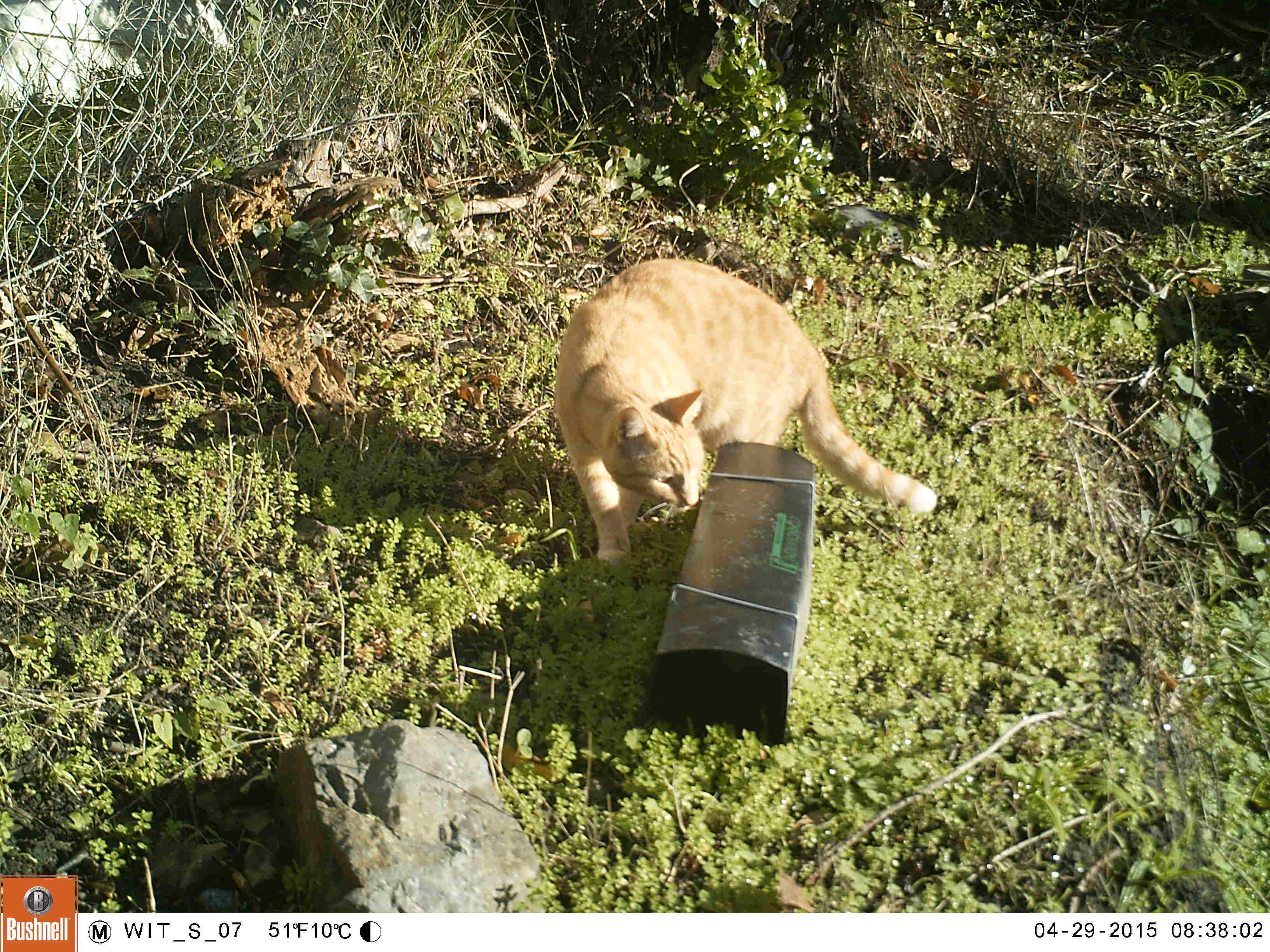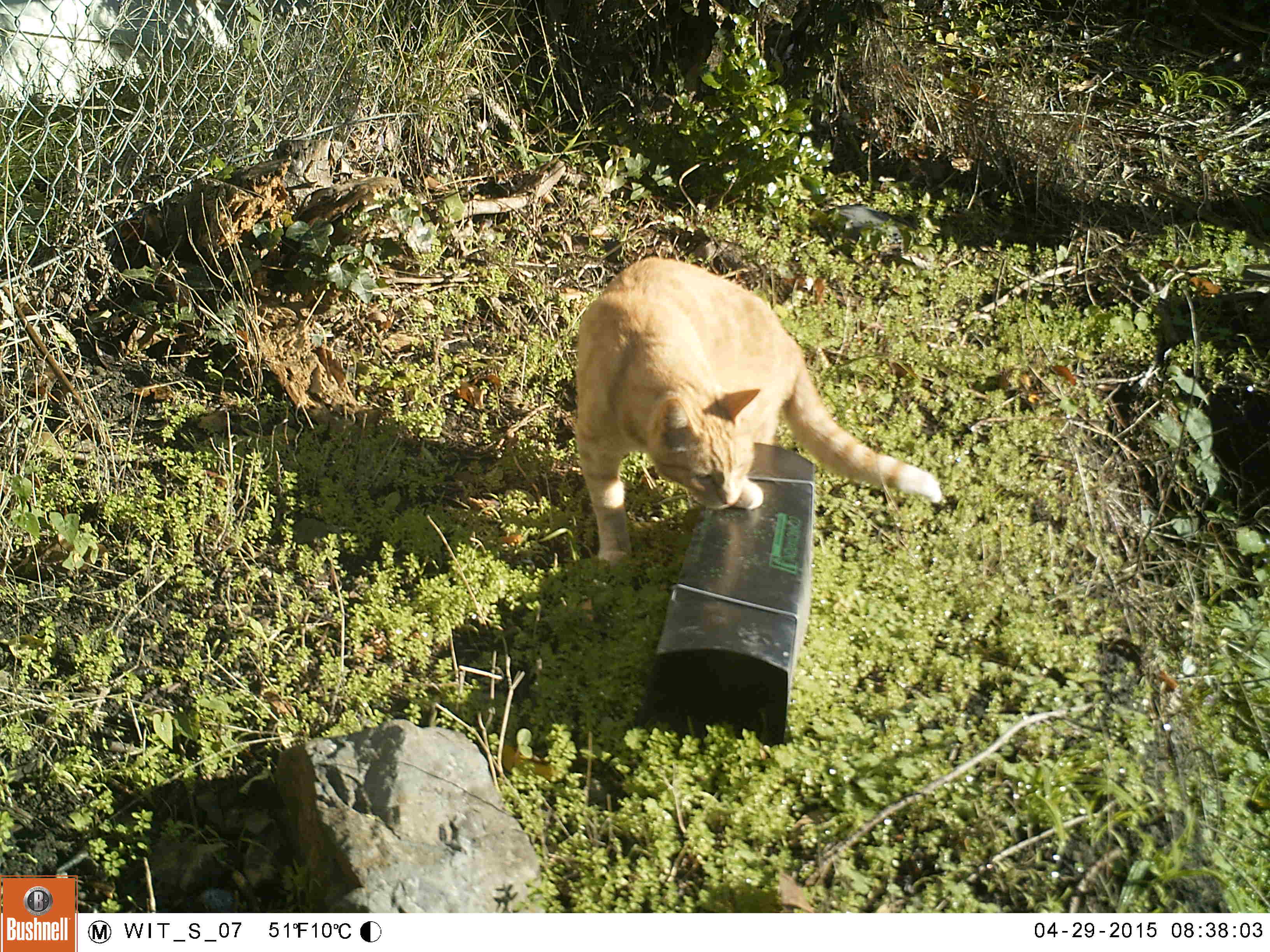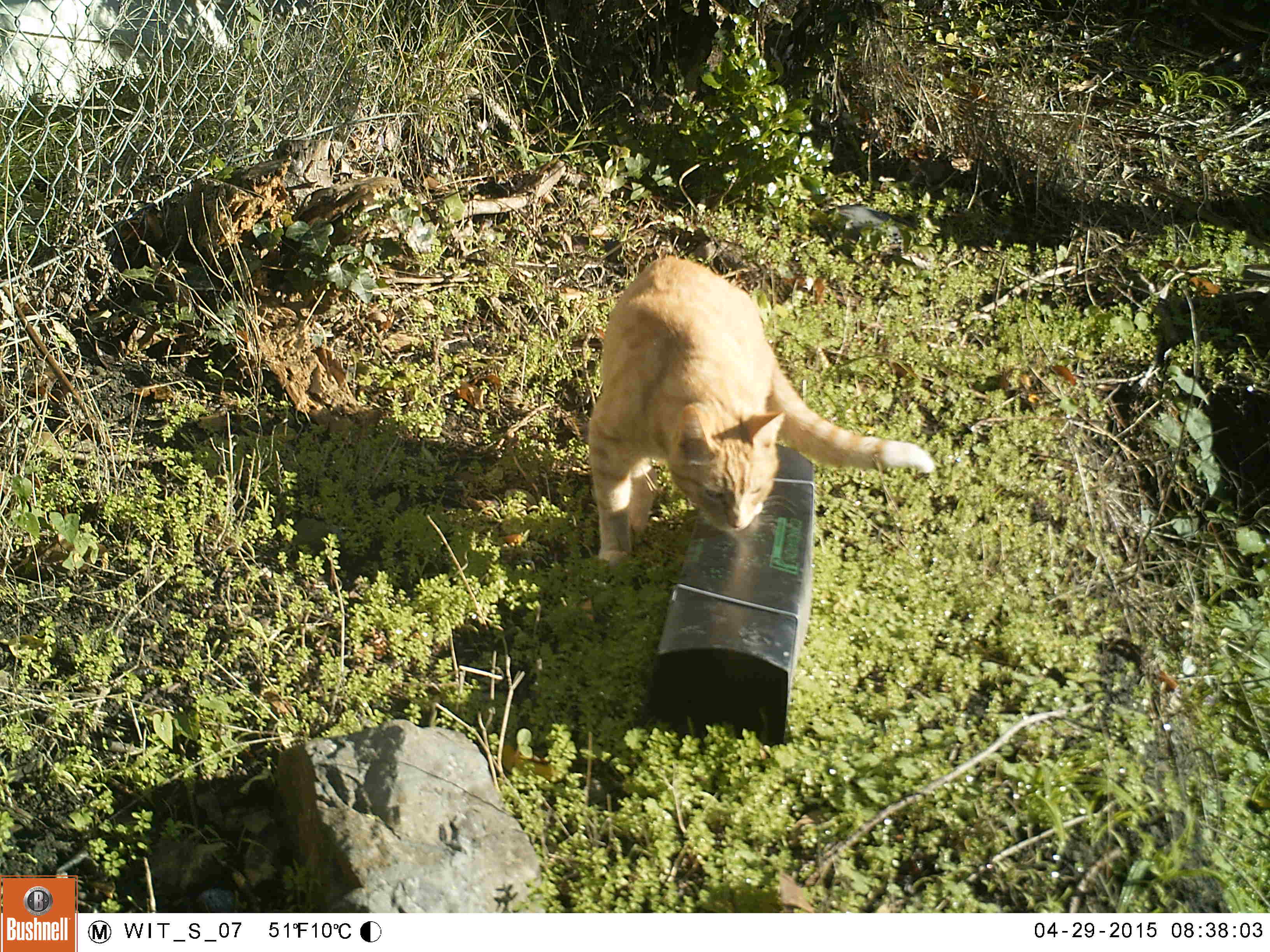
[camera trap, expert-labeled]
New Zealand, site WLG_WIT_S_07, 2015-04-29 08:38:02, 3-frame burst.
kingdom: Animalia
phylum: Chordata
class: Mammalia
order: Carnivora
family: Felidae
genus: Felis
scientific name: Felis catus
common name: domestic cat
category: cat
Cat (domestic cat) (Felis catus).